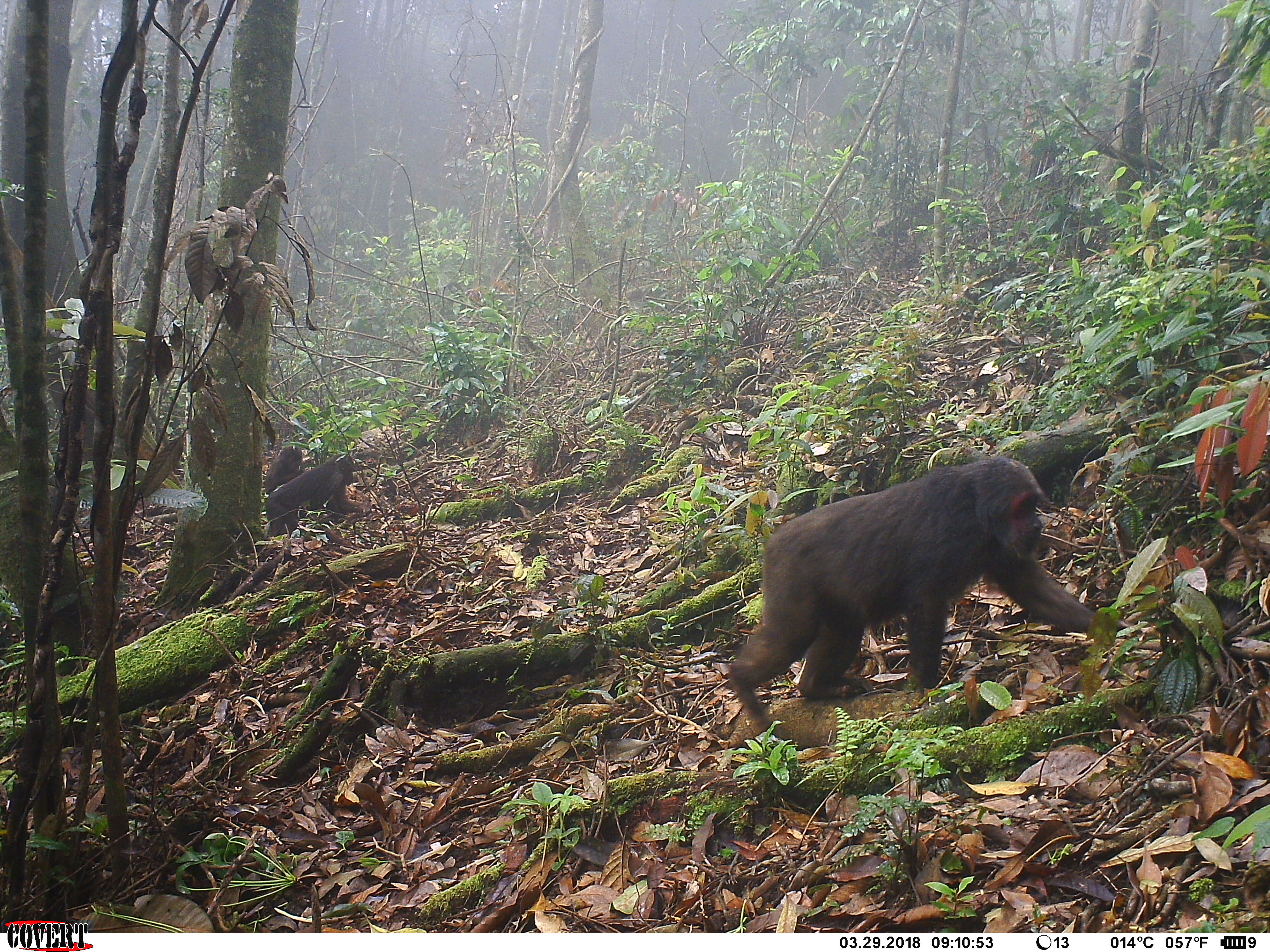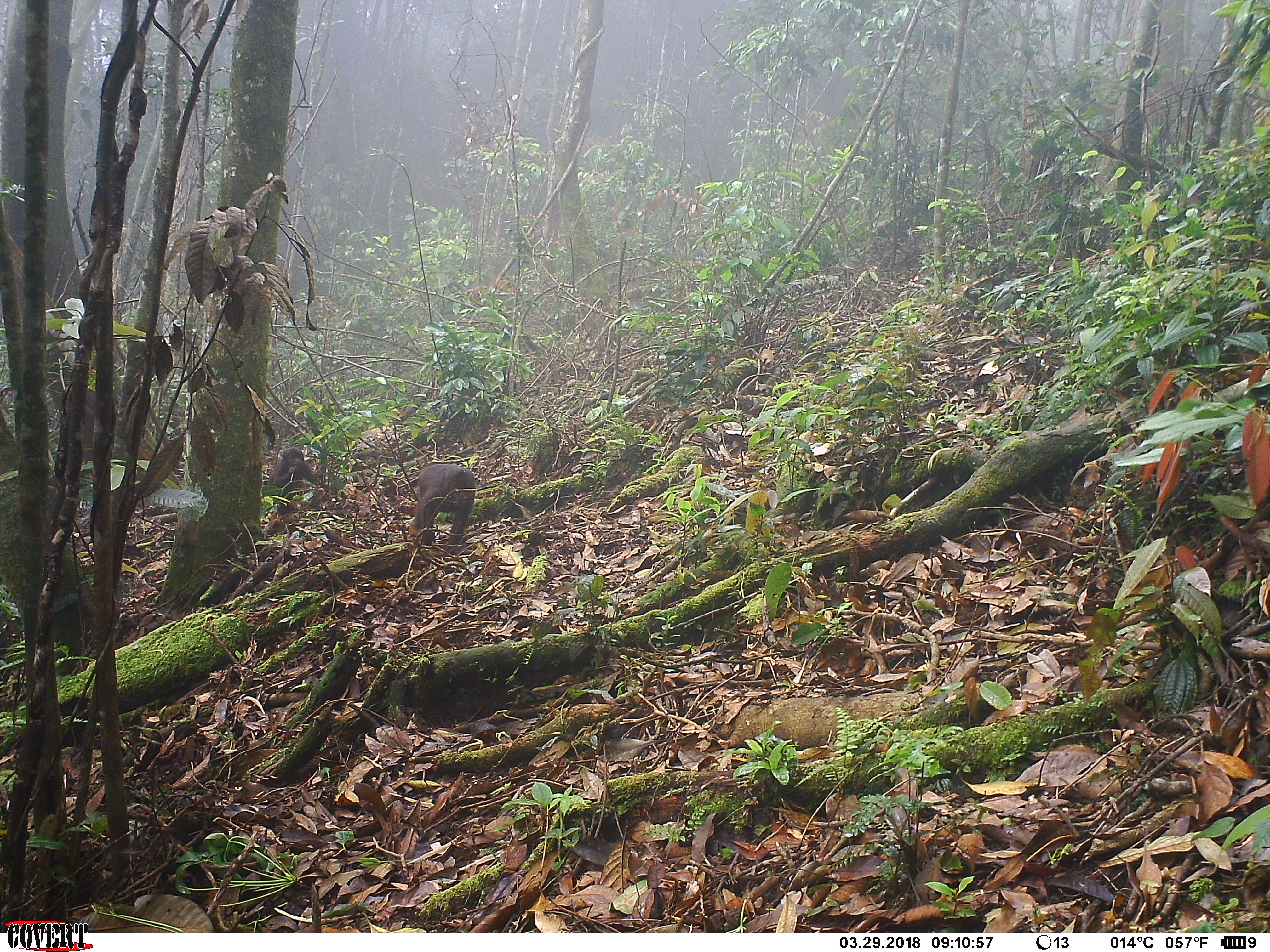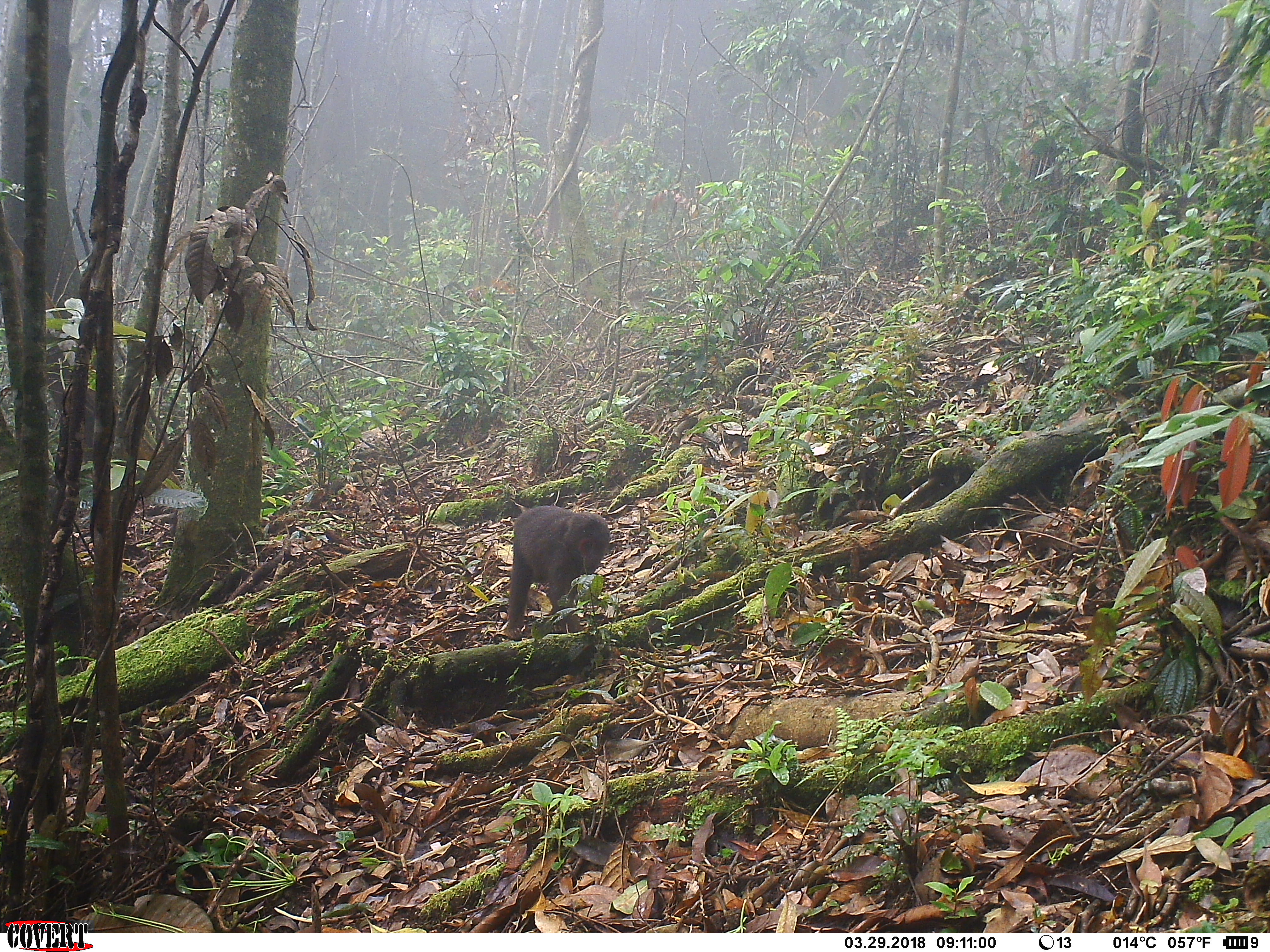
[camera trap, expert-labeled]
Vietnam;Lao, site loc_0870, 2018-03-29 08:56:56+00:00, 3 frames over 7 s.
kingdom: Animalia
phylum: Chordata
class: Mammalia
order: Primates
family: Cercopithecidae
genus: Macaca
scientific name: Macaca arctoides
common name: stump-tailed macaque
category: stump tailed macaque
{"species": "stump tailed macaque (stump-tailed macaque) (Macaca arctoides)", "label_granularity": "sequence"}